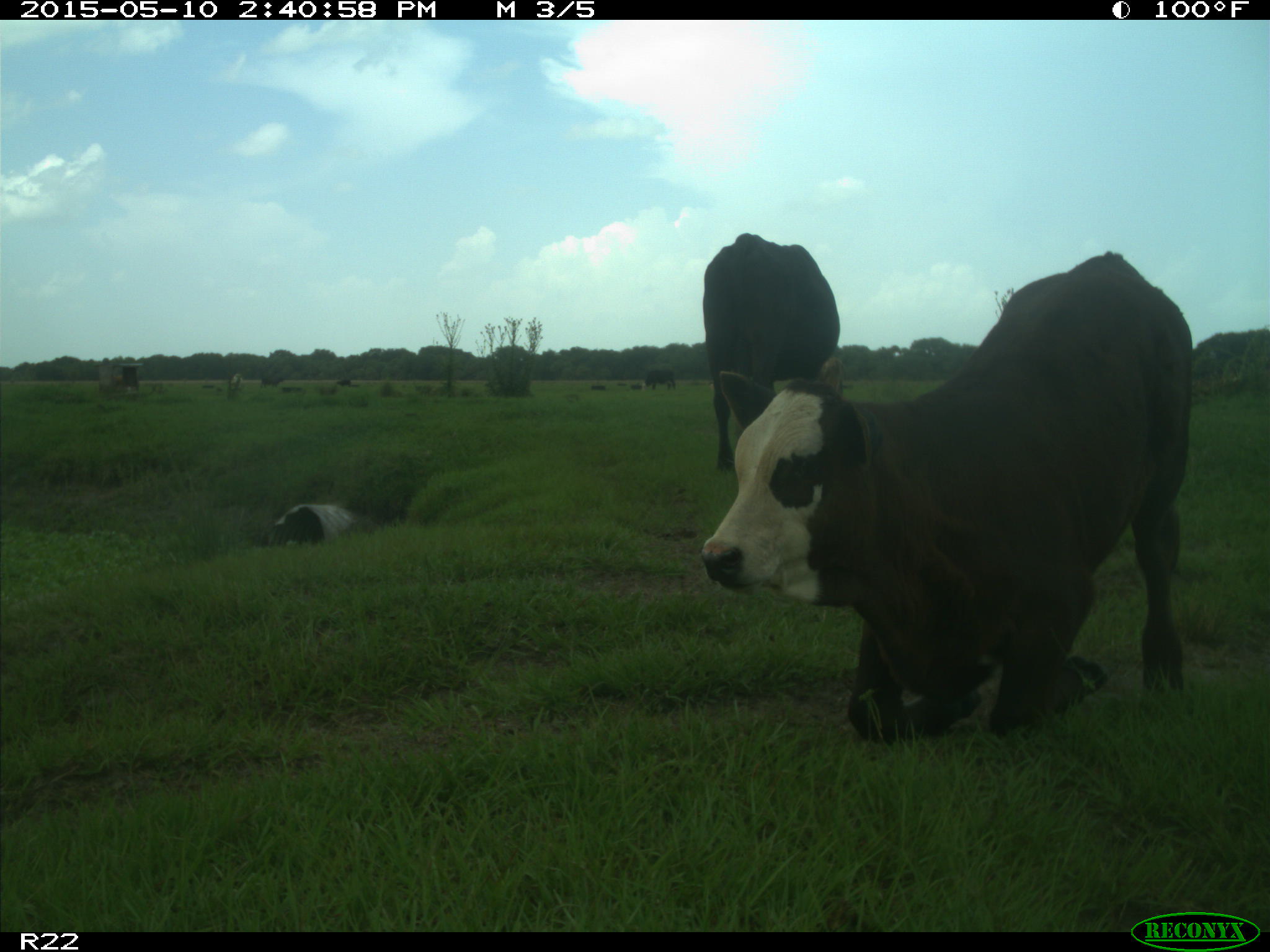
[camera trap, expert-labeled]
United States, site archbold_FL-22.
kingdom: Animalia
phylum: Chordata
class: Mammalia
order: Artiodactyla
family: Bovidae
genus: Bos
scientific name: Bos taurus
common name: domestic cow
Bos taurus (domestic cow).